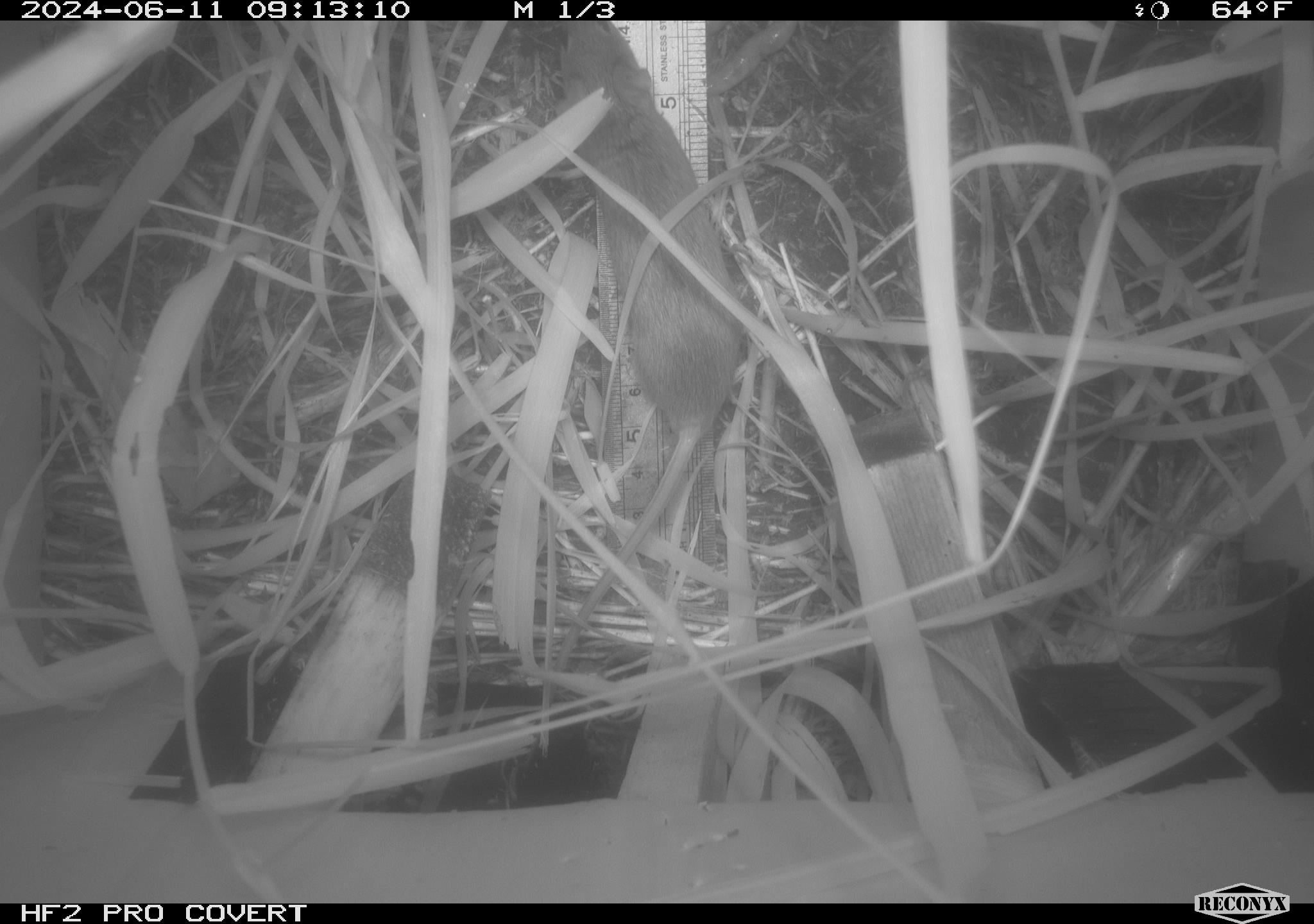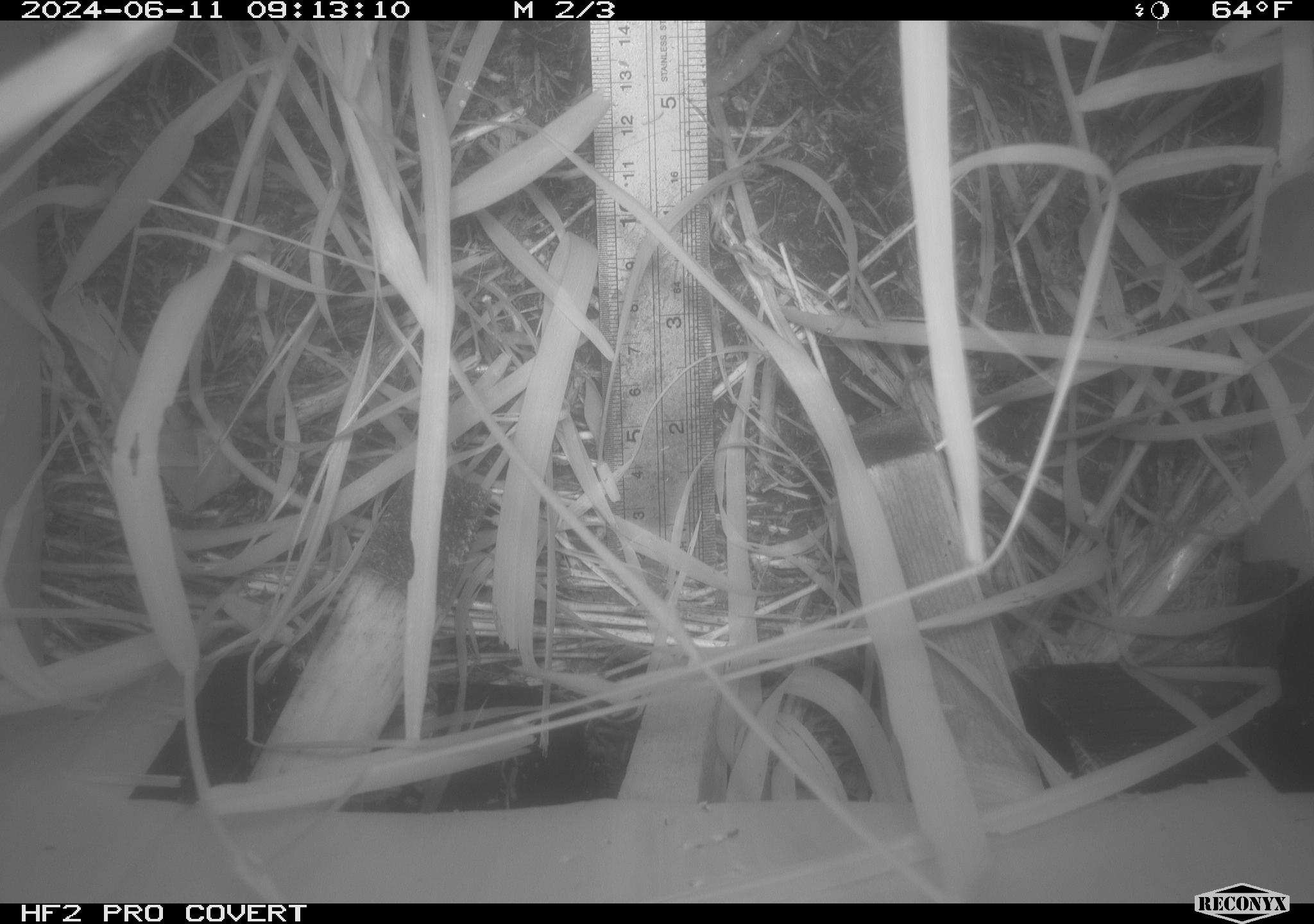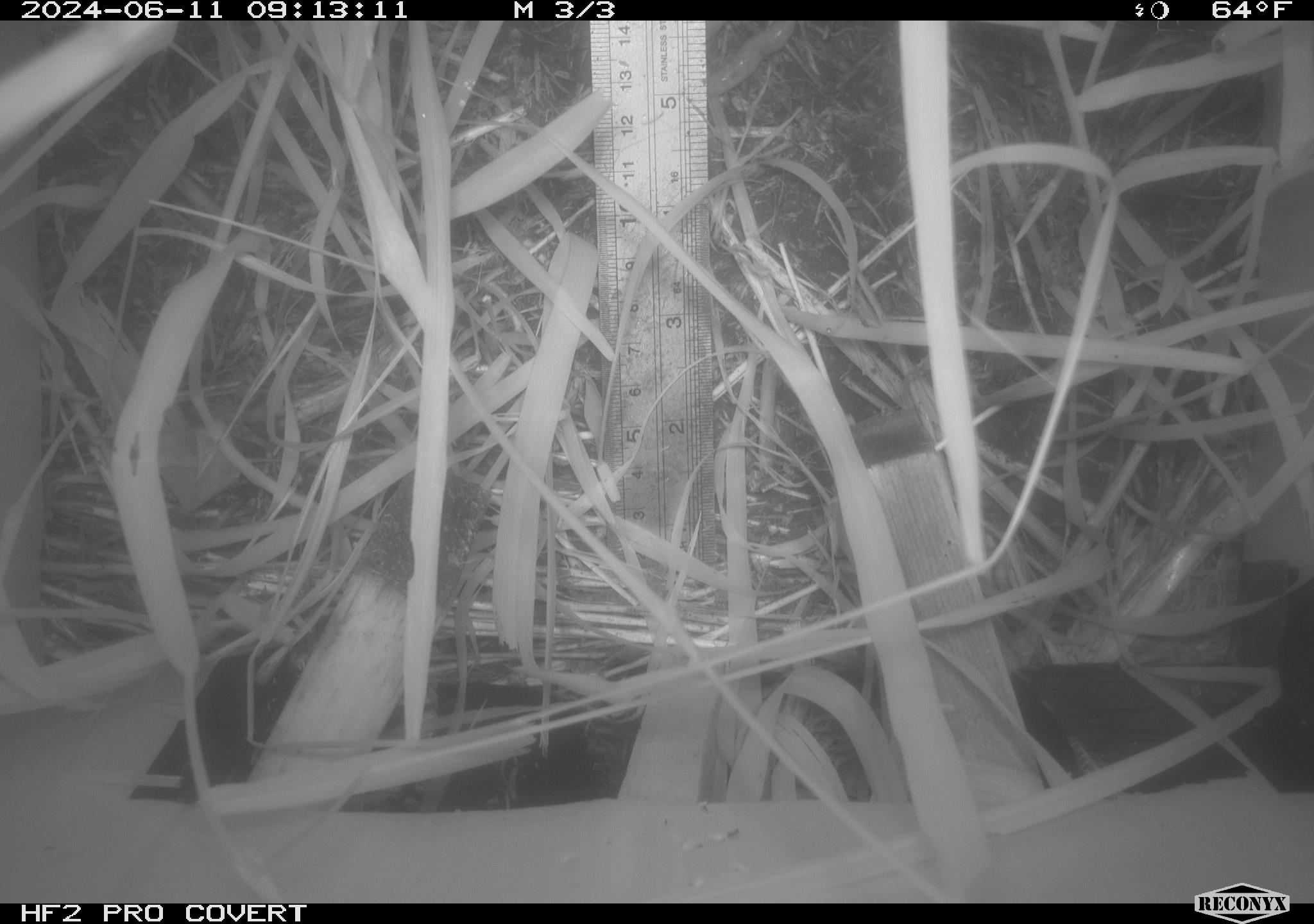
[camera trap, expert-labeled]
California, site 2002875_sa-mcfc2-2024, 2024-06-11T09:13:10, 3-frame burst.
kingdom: Animalia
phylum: Chordata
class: Mammalia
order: Rodentia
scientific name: Rodentia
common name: rodent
Rodent (Rodentia).